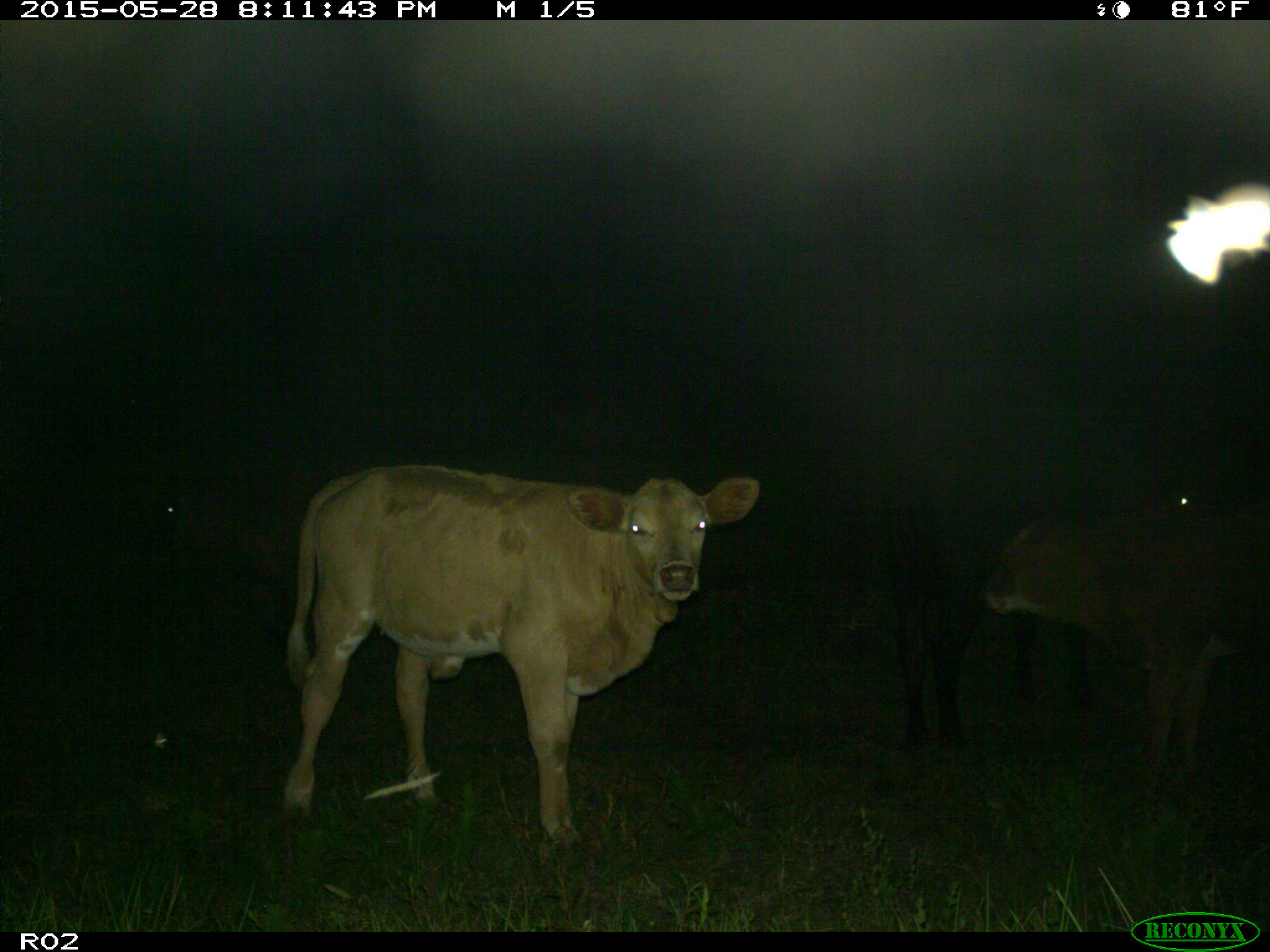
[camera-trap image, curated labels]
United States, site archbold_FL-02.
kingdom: Animalia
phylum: Chordata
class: Mammalia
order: Artiodactyla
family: Bovidae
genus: Bos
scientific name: Bos taurus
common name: domestic cow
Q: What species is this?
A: Bos taurus (domestic cow).